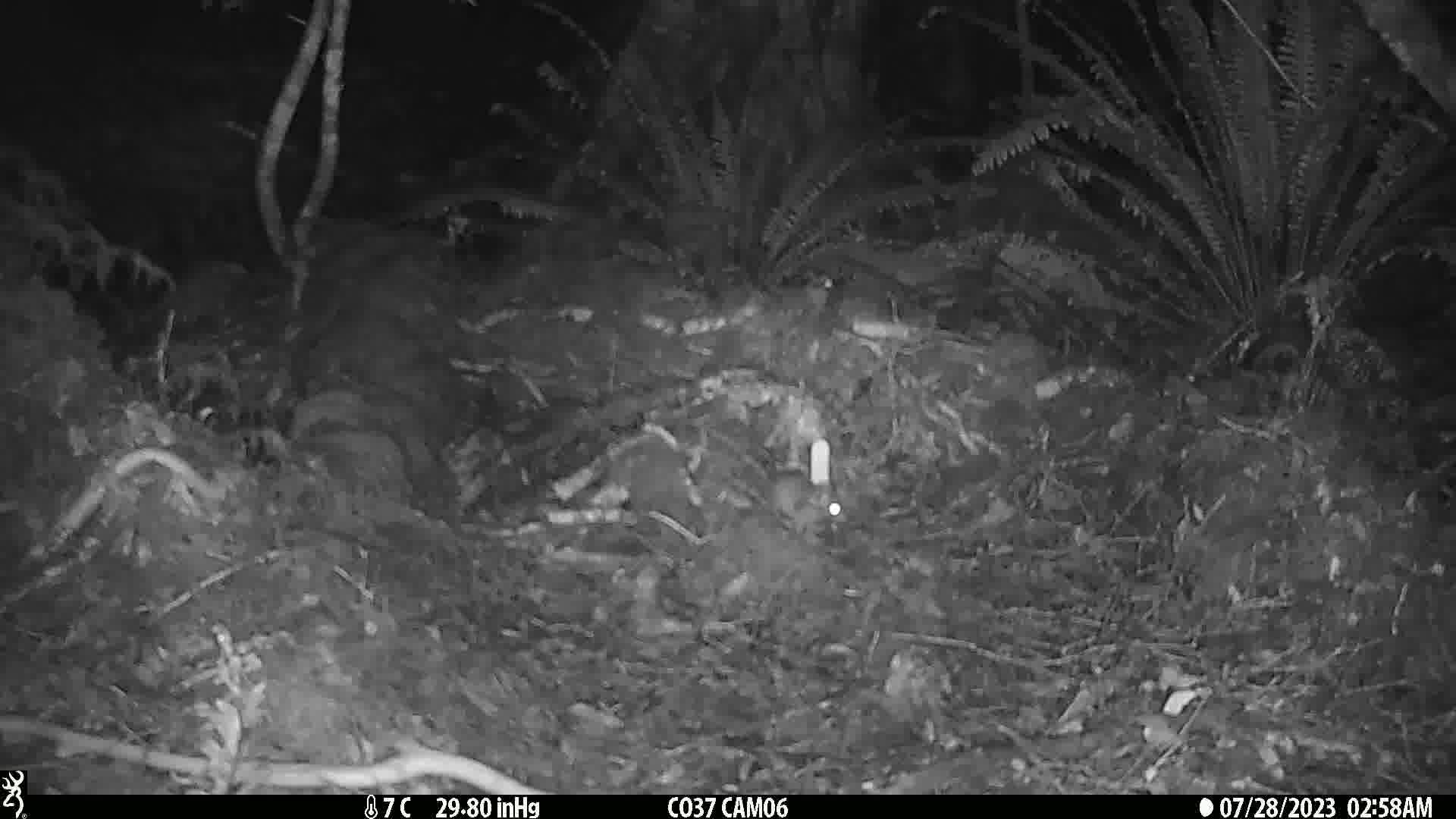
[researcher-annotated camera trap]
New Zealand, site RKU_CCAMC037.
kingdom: Animalia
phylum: Chordata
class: Mammalia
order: Rodentia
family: Muridae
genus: Rattus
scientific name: Rattus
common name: rat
Rat (Rattus).